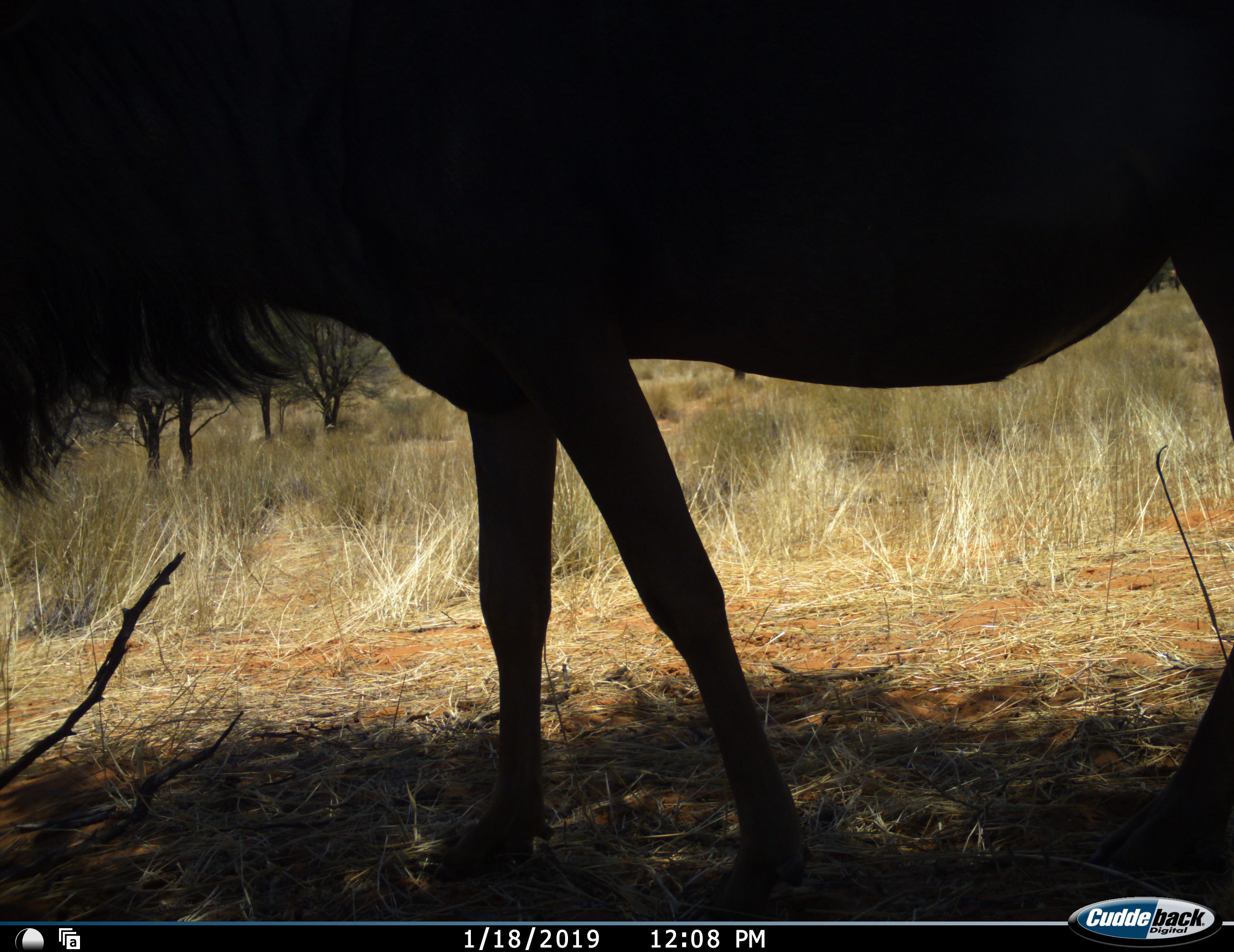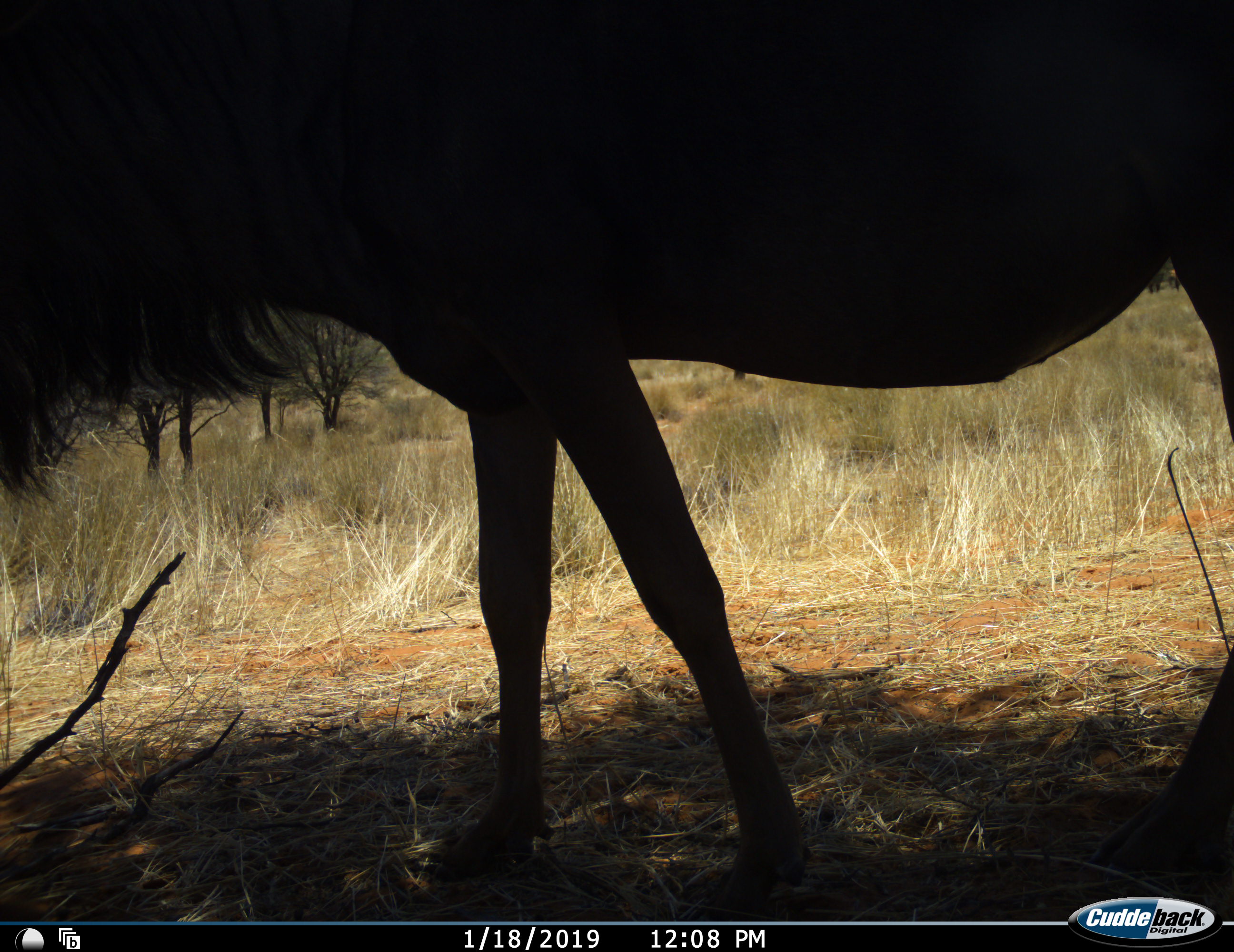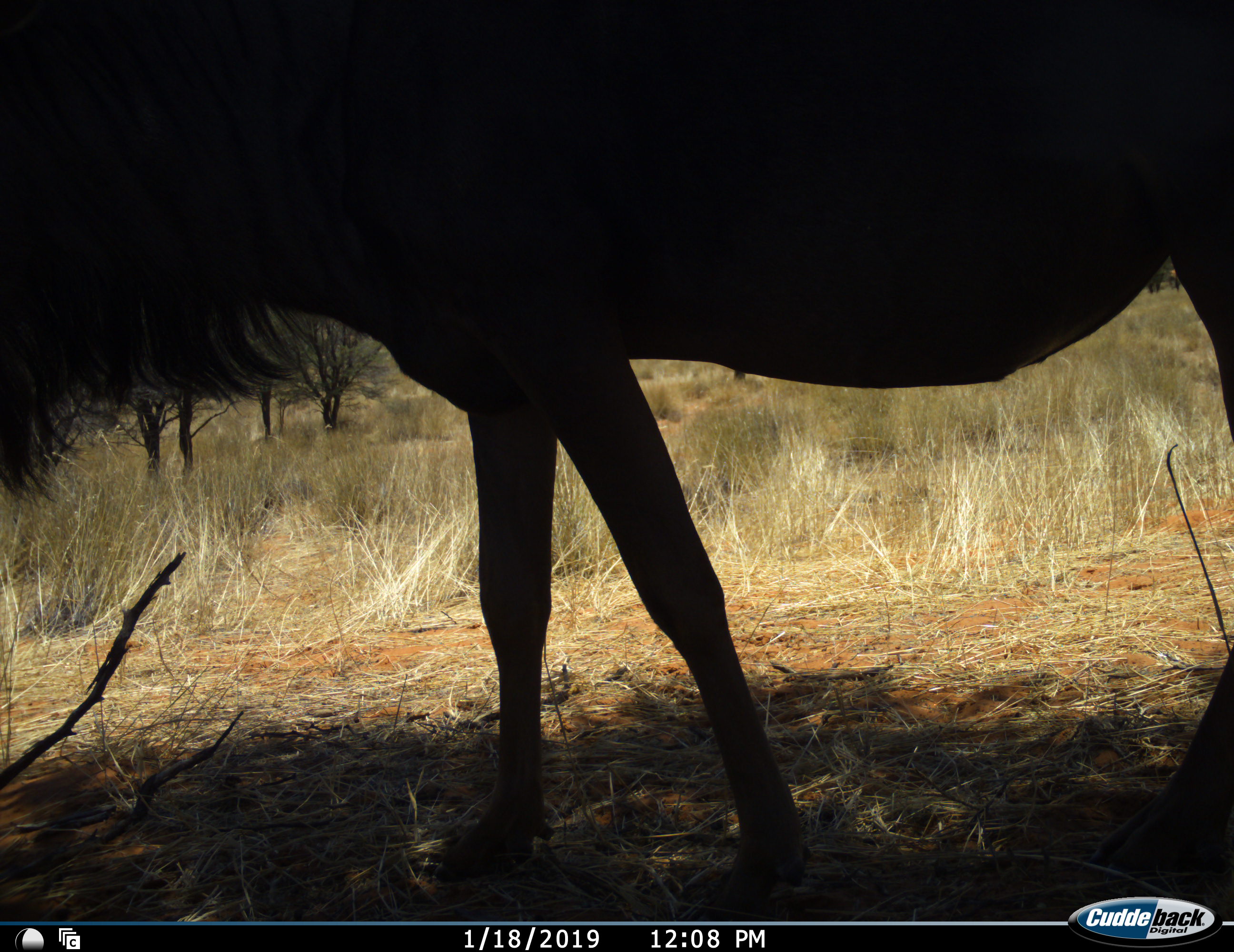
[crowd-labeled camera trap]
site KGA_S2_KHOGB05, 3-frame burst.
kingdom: Animalia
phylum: Chordata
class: Mammalia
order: Artiodactyla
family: Bovidae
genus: Connochaetes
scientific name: Connochaetes taurinus taurinus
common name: blue wildebeest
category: wildebeestblue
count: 1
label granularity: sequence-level